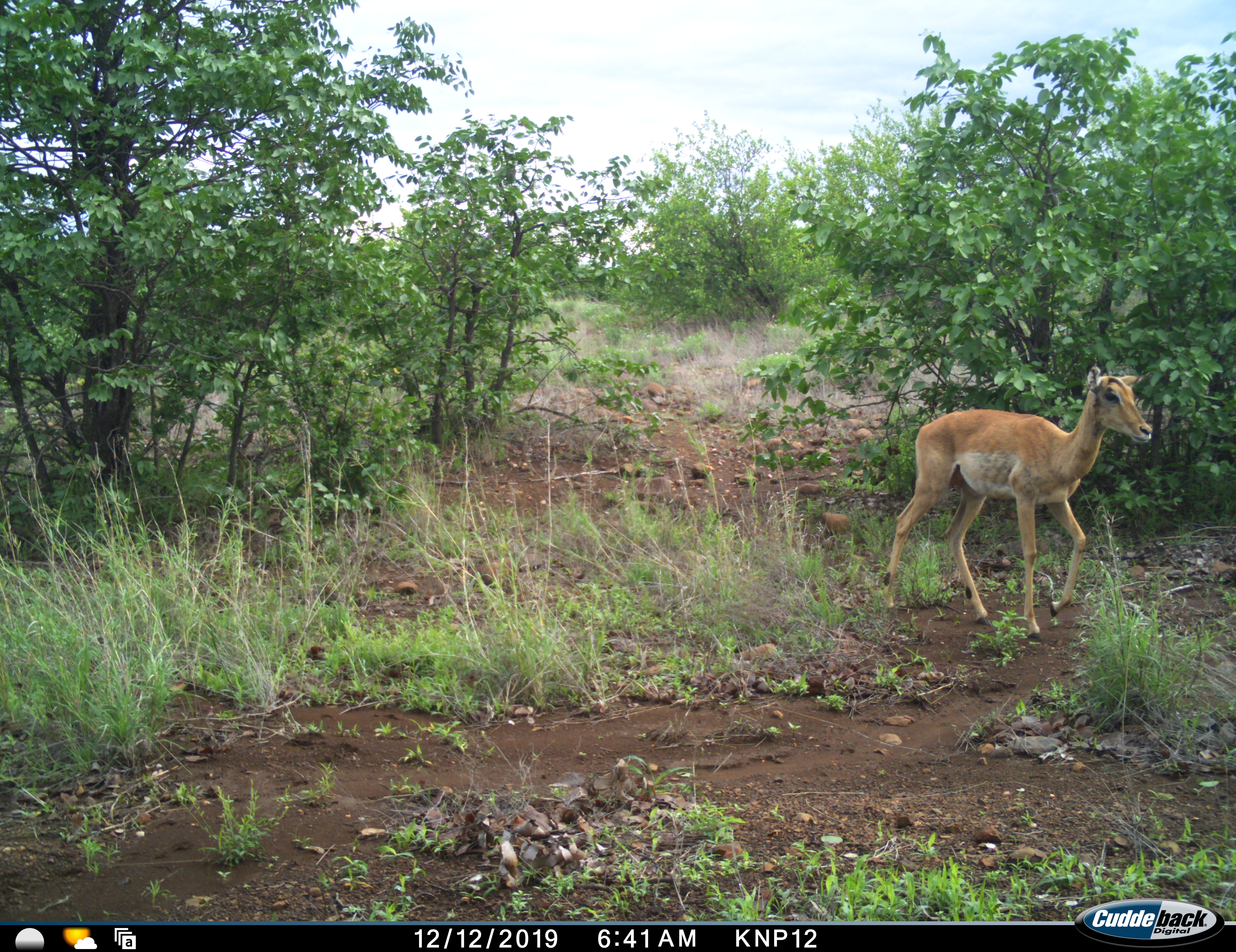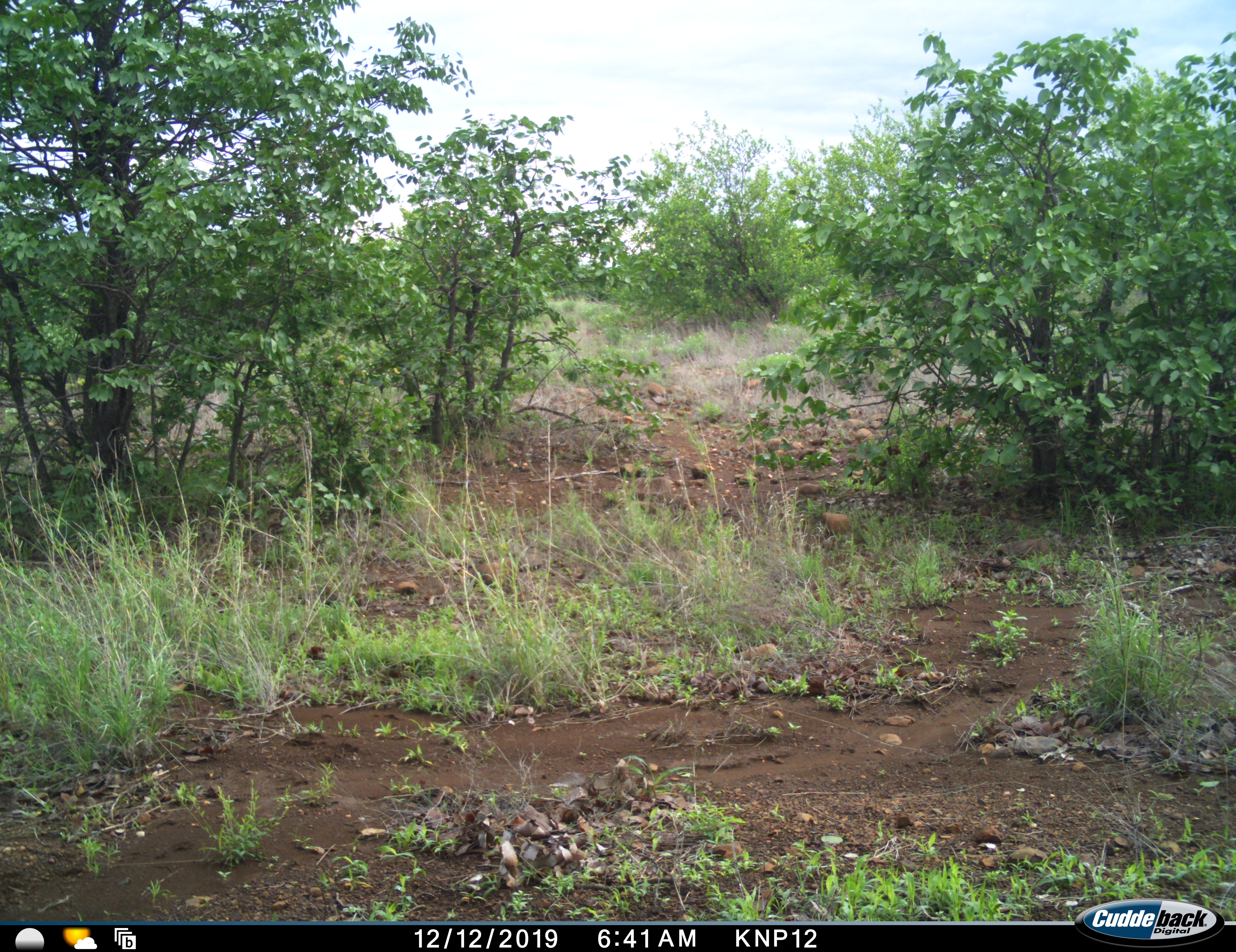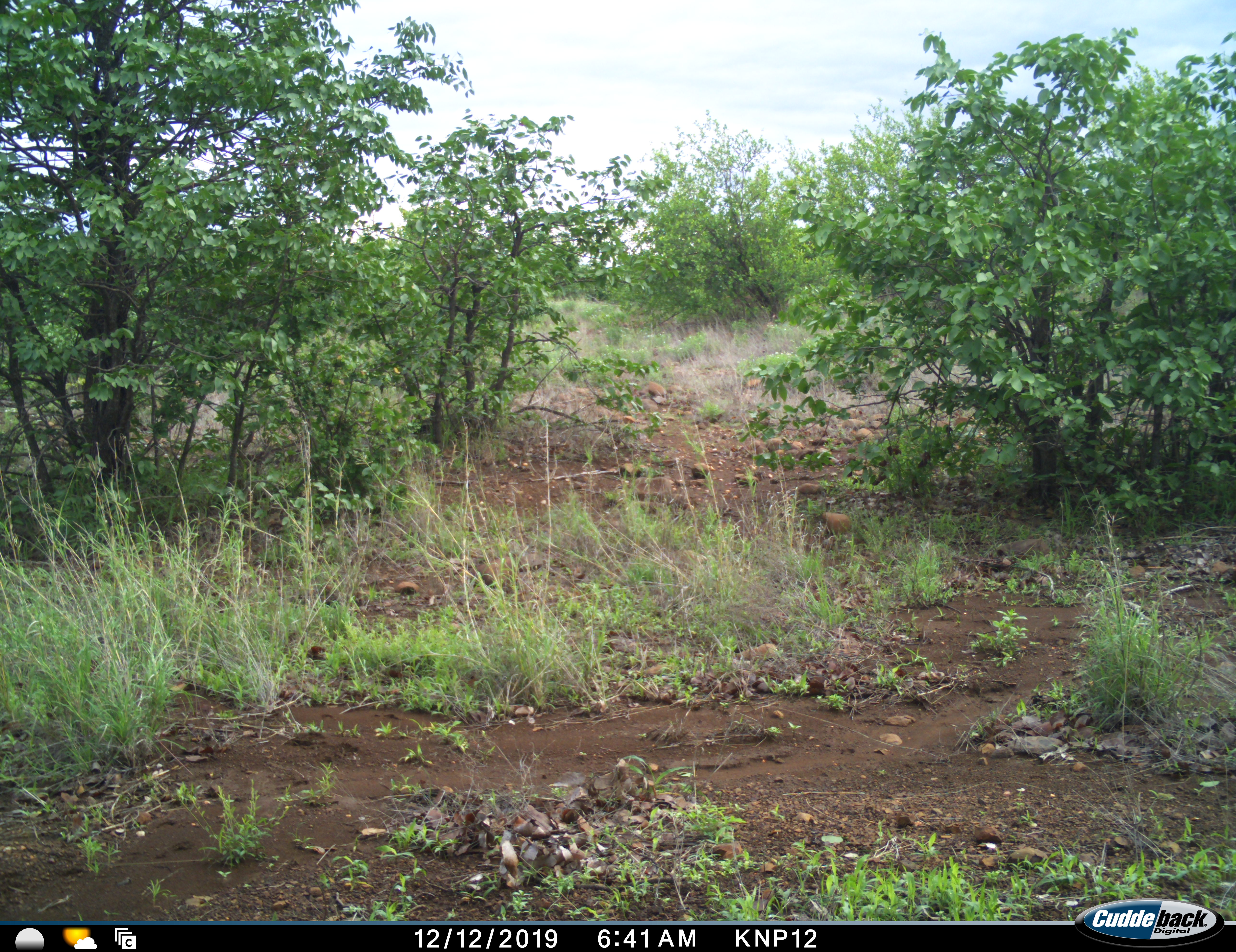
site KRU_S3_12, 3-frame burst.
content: unidentified animal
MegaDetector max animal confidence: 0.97